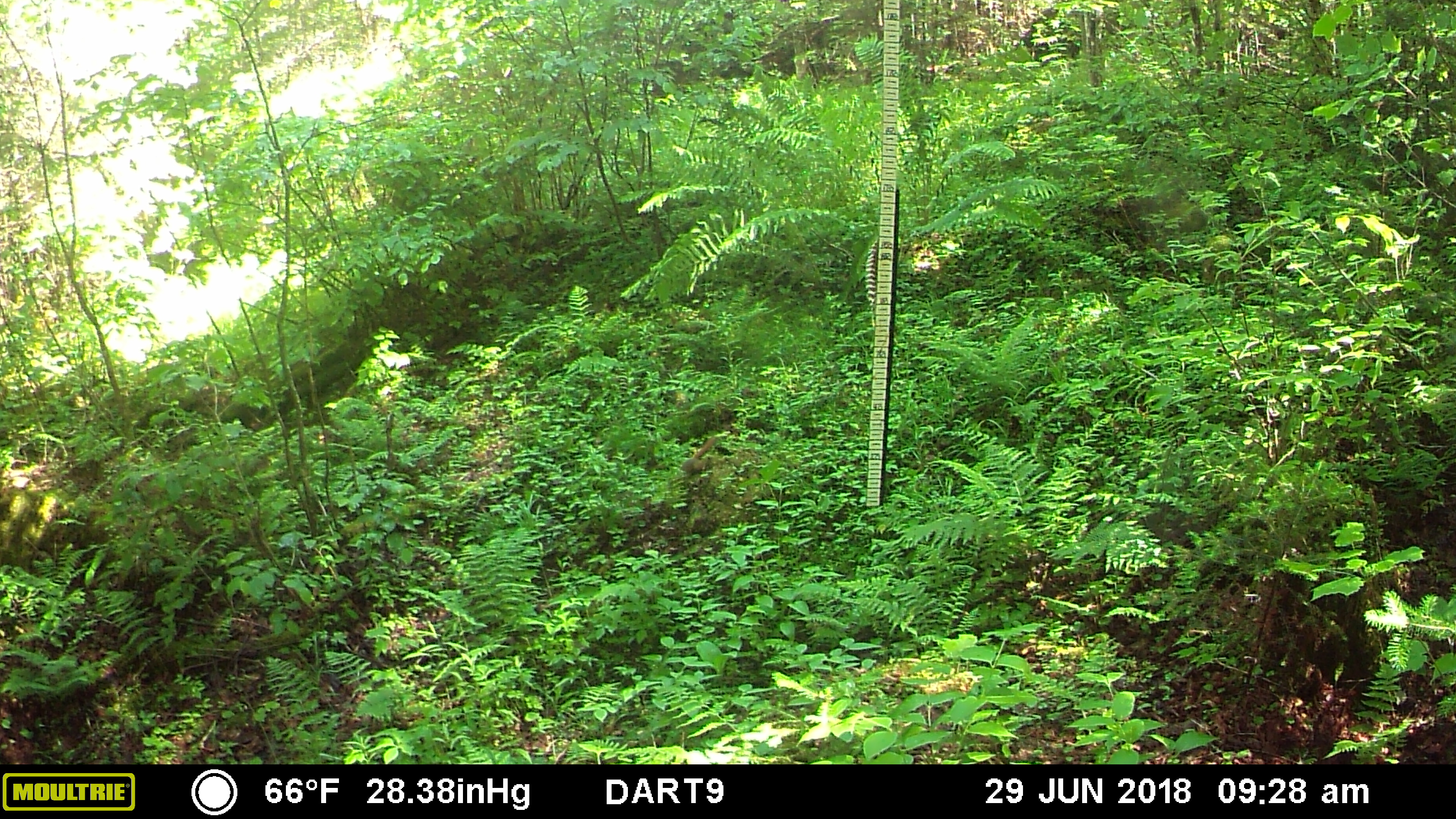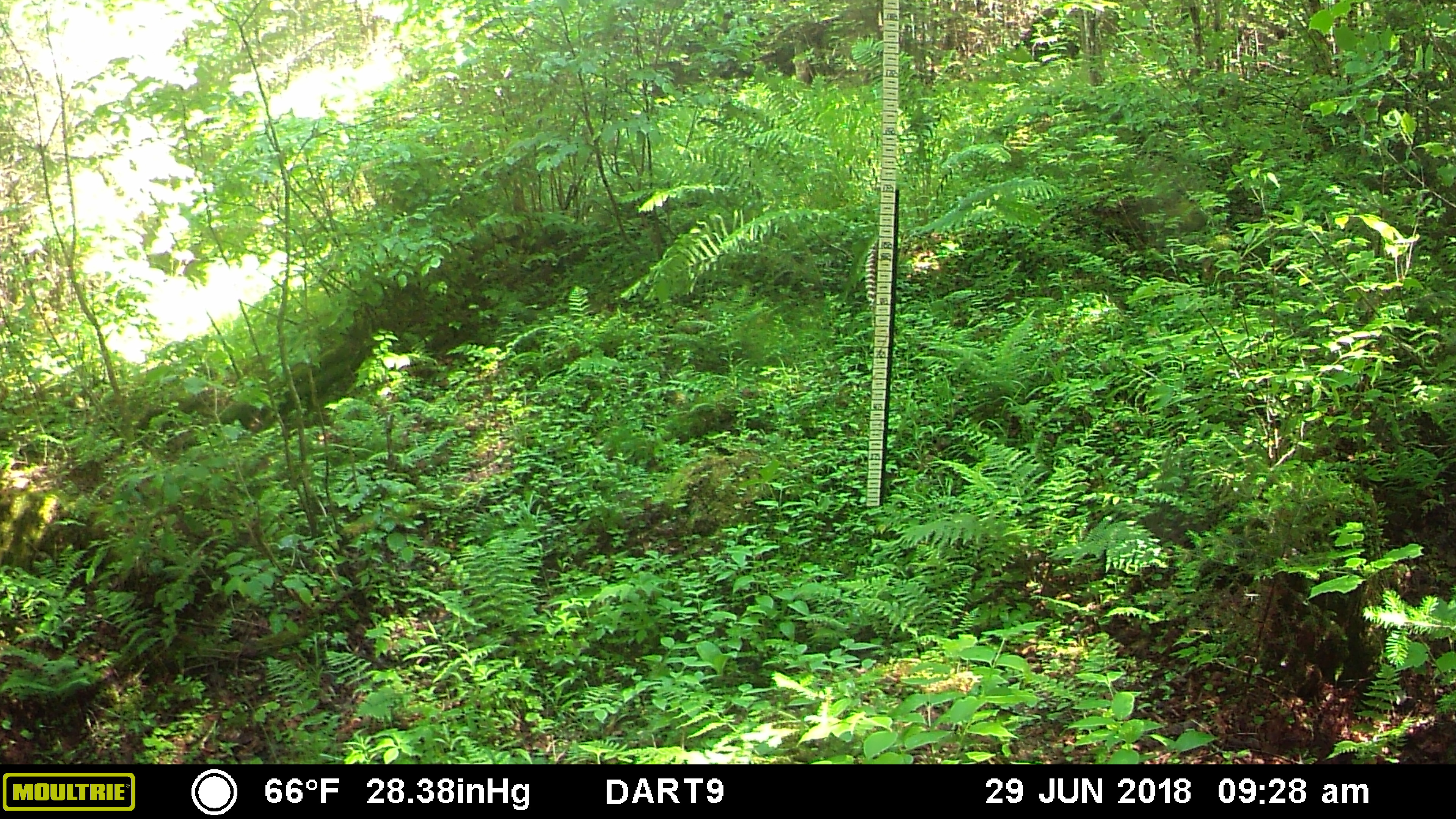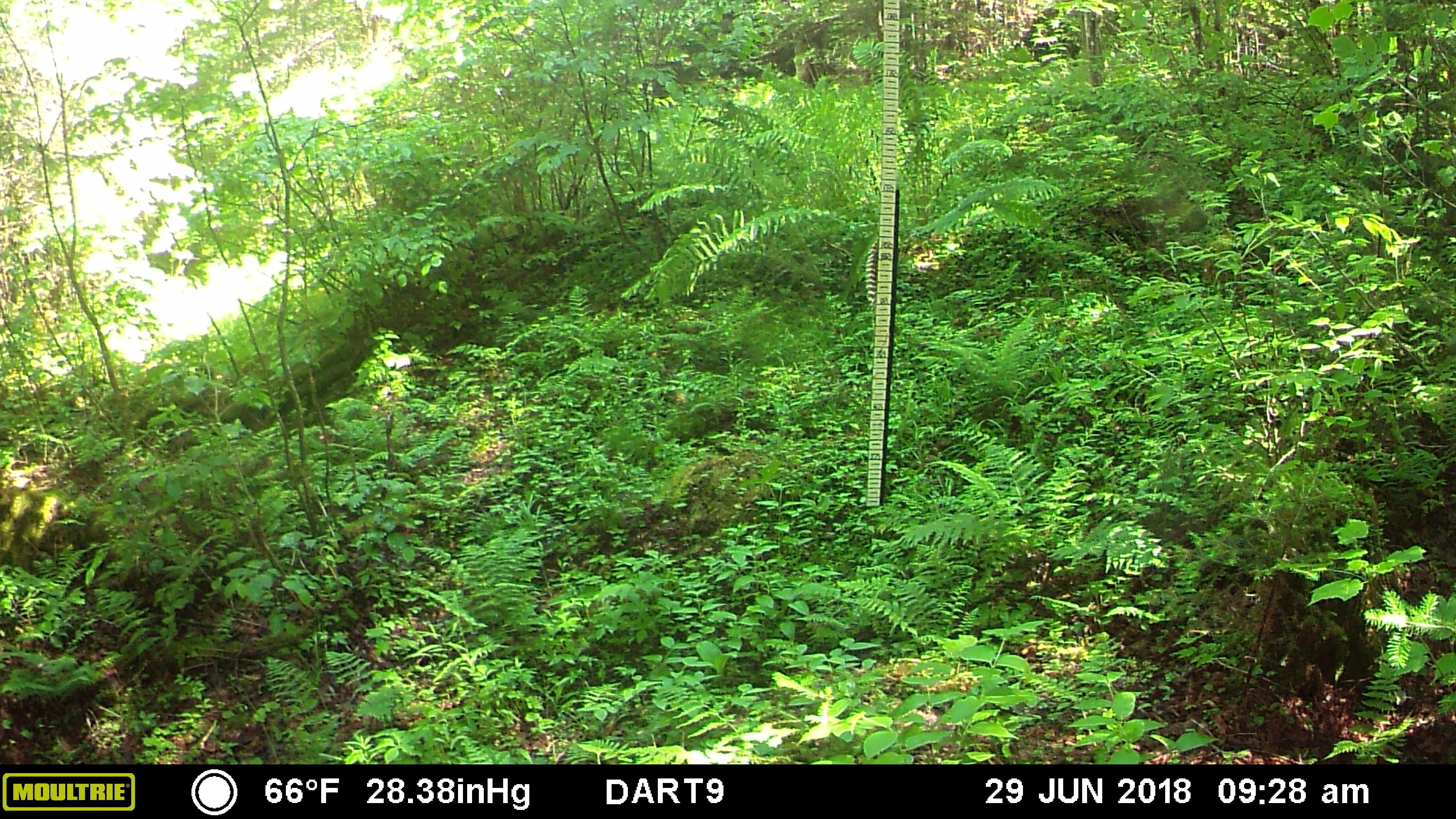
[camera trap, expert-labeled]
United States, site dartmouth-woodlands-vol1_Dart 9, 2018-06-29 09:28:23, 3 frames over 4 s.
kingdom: Animalia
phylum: Chordata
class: Mammalia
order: Rodentia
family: Sciuridae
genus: Tamiasciurus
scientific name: Tamiasciurus hudsonicus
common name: red squirrel